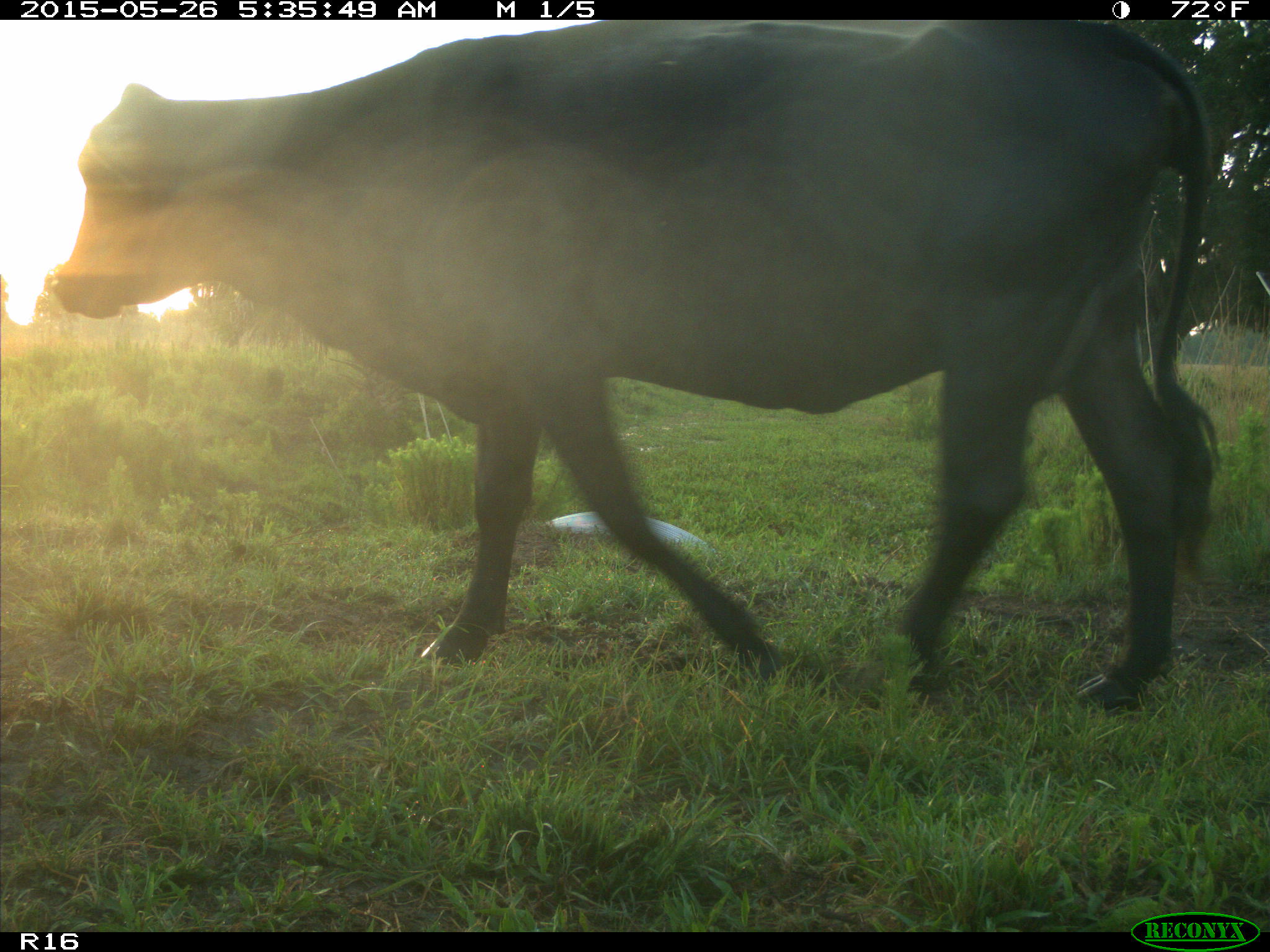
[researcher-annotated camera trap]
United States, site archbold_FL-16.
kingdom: Animalia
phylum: Chordata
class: Mammalia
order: Artiodactyla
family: Bovidae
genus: Bos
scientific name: Bos taurus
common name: domestic cow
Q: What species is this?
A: Bos taurus (domestic cow).